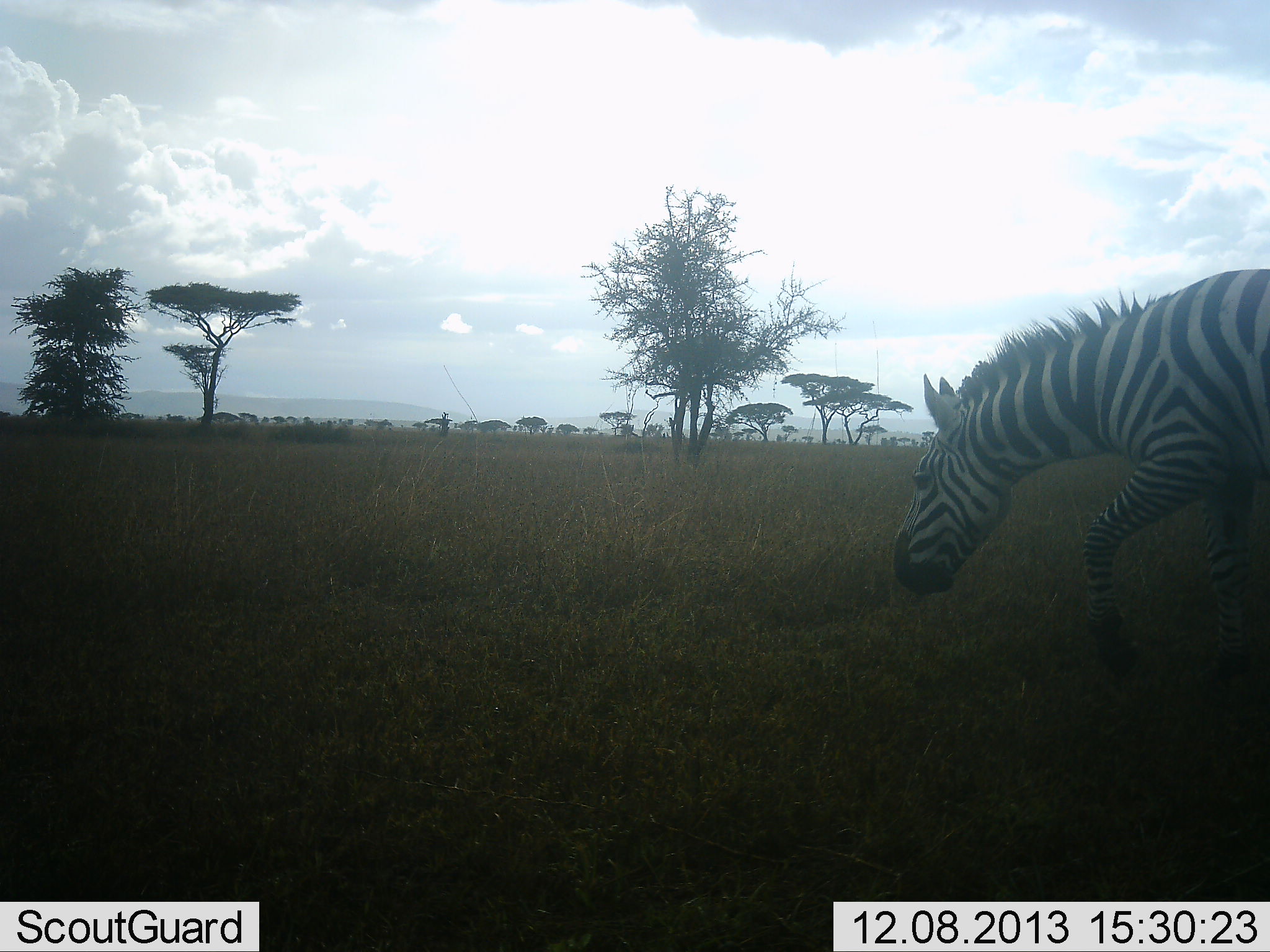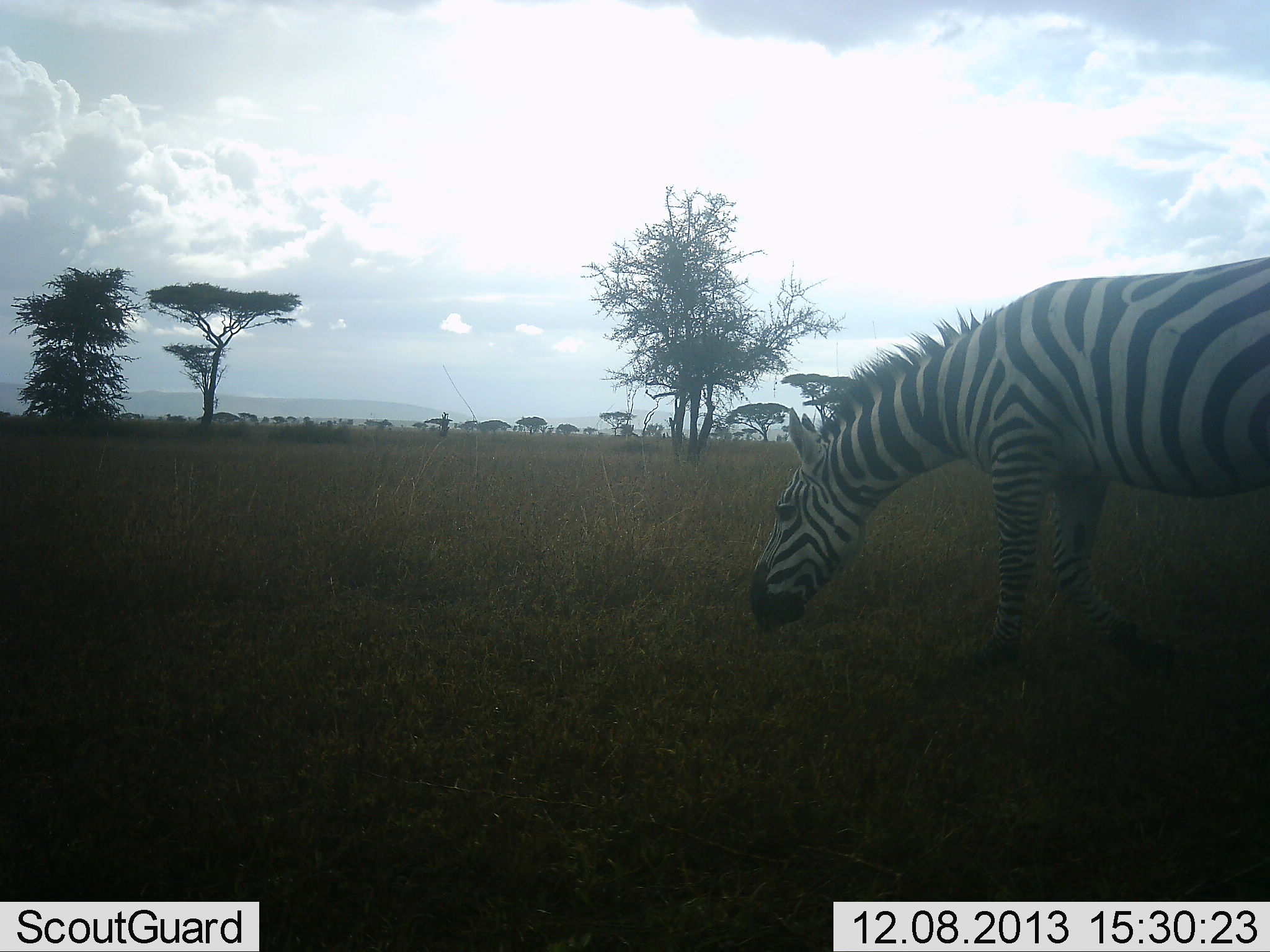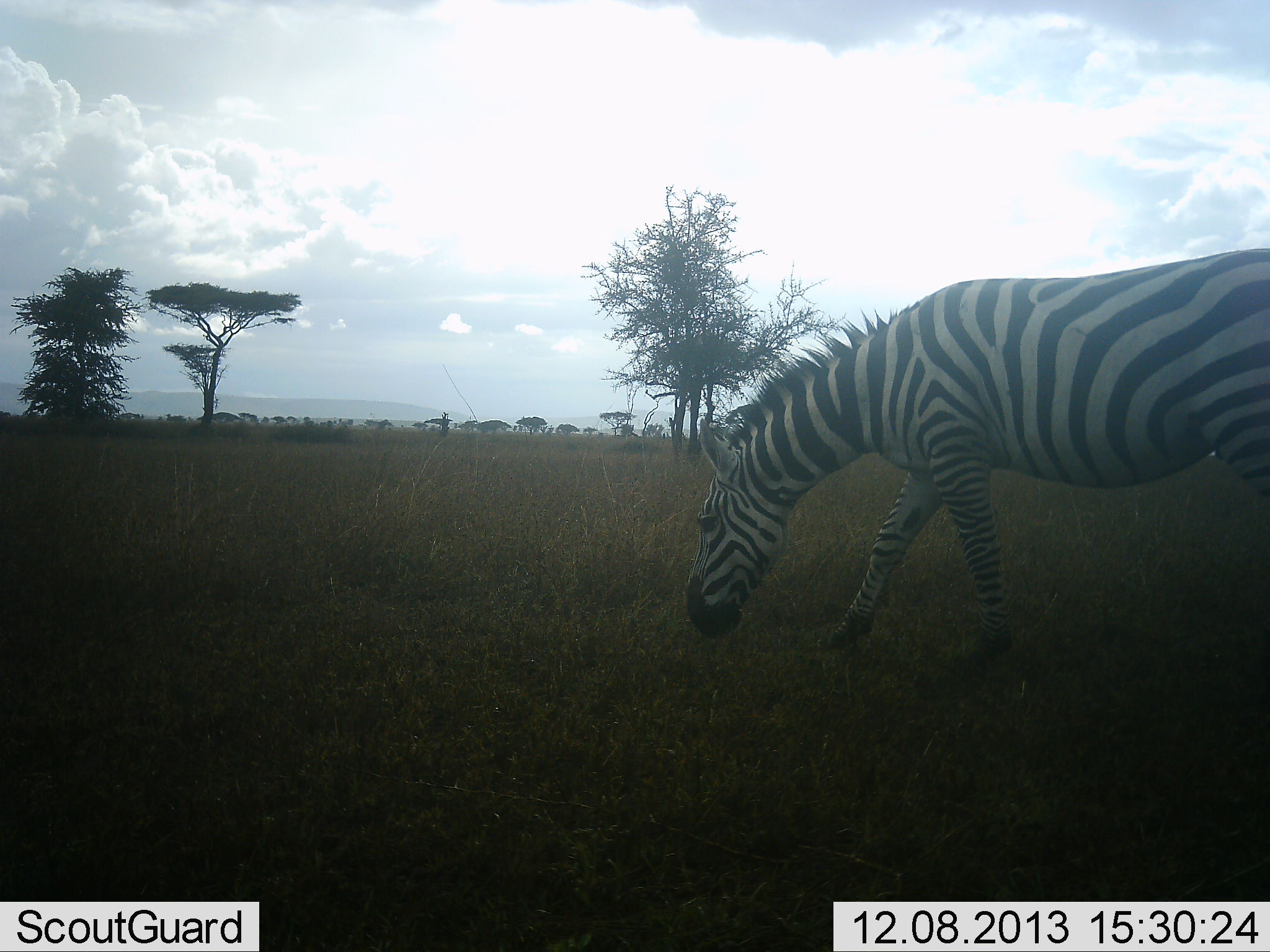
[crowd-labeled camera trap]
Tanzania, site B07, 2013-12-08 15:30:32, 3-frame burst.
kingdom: Animalia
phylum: Chordata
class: Mammalia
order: Perissodactyla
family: Equidae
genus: Equus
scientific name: Equus quagga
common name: plains zebra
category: zebra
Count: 1.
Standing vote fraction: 0%.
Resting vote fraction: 0%.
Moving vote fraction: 90%.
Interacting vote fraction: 0%.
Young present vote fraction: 0%.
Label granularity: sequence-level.